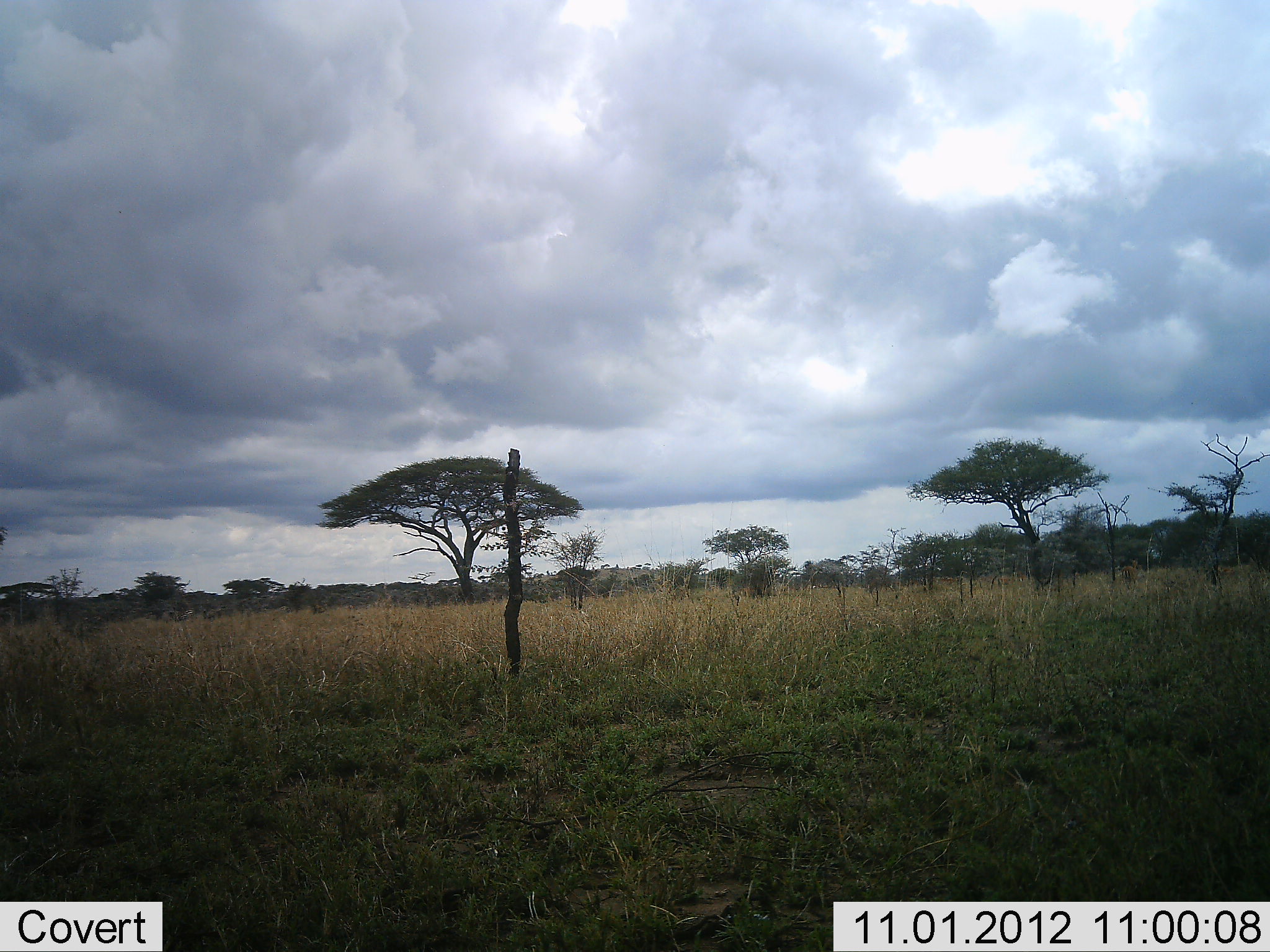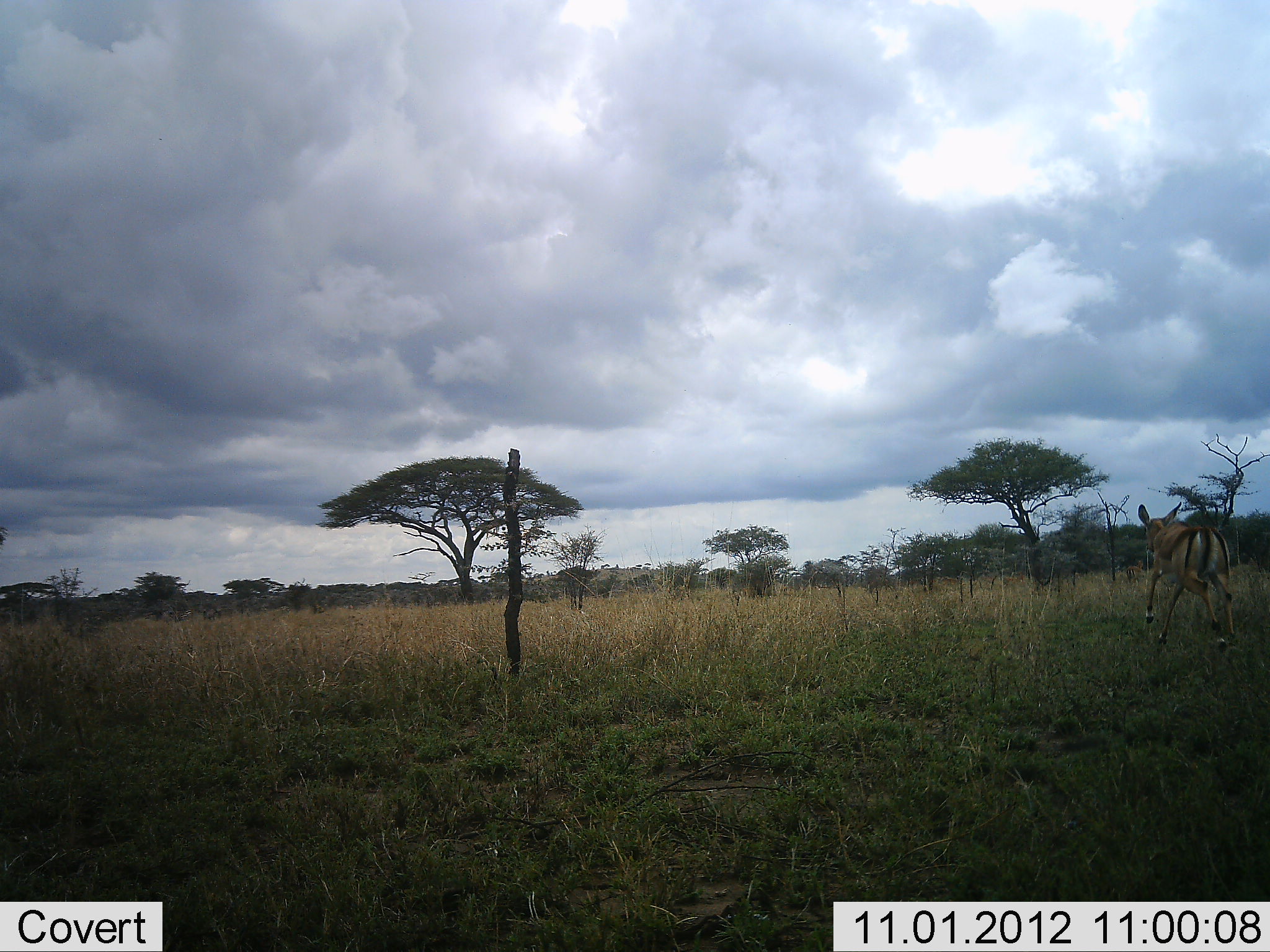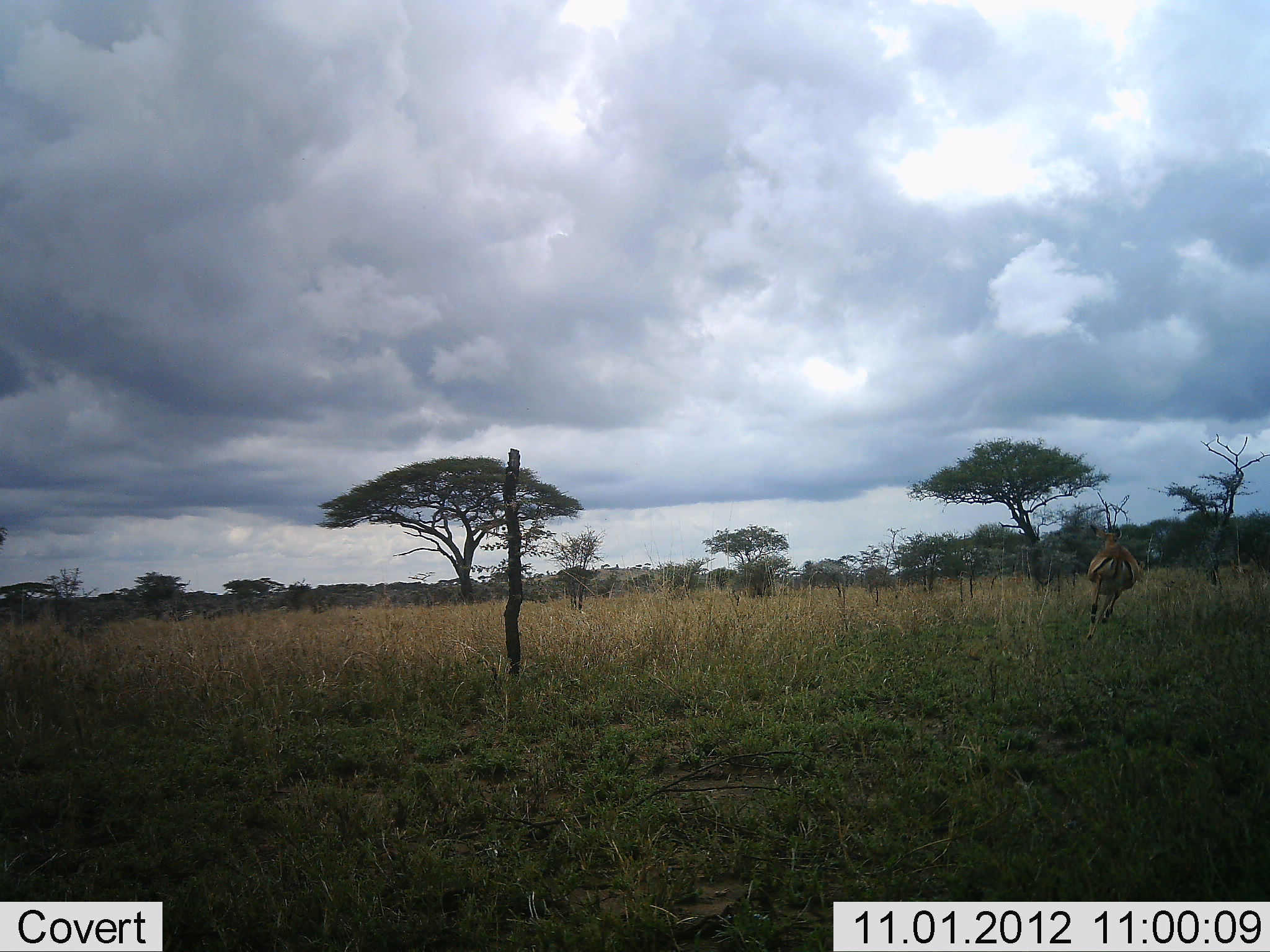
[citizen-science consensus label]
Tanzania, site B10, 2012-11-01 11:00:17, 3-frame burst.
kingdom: Animalia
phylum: Chordata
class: Mammalia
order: Artiodactyla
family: Bovidae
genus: Eudorcas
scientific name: Eudorcas thomsonii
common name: thomson's gazelle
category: gazellethomsons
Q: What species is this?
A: Gazellethomsons (thomson's gazelle) (Eudorcas thomsonii).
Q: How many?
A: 1.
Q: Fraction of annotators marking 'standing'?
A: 10%.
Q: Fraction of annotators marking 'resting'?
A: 0%.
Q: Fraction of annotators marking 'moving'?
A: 100%.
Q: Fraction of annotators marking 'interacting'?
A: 0%.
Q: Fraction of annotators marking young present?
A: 0%.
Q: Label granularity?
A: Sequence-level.